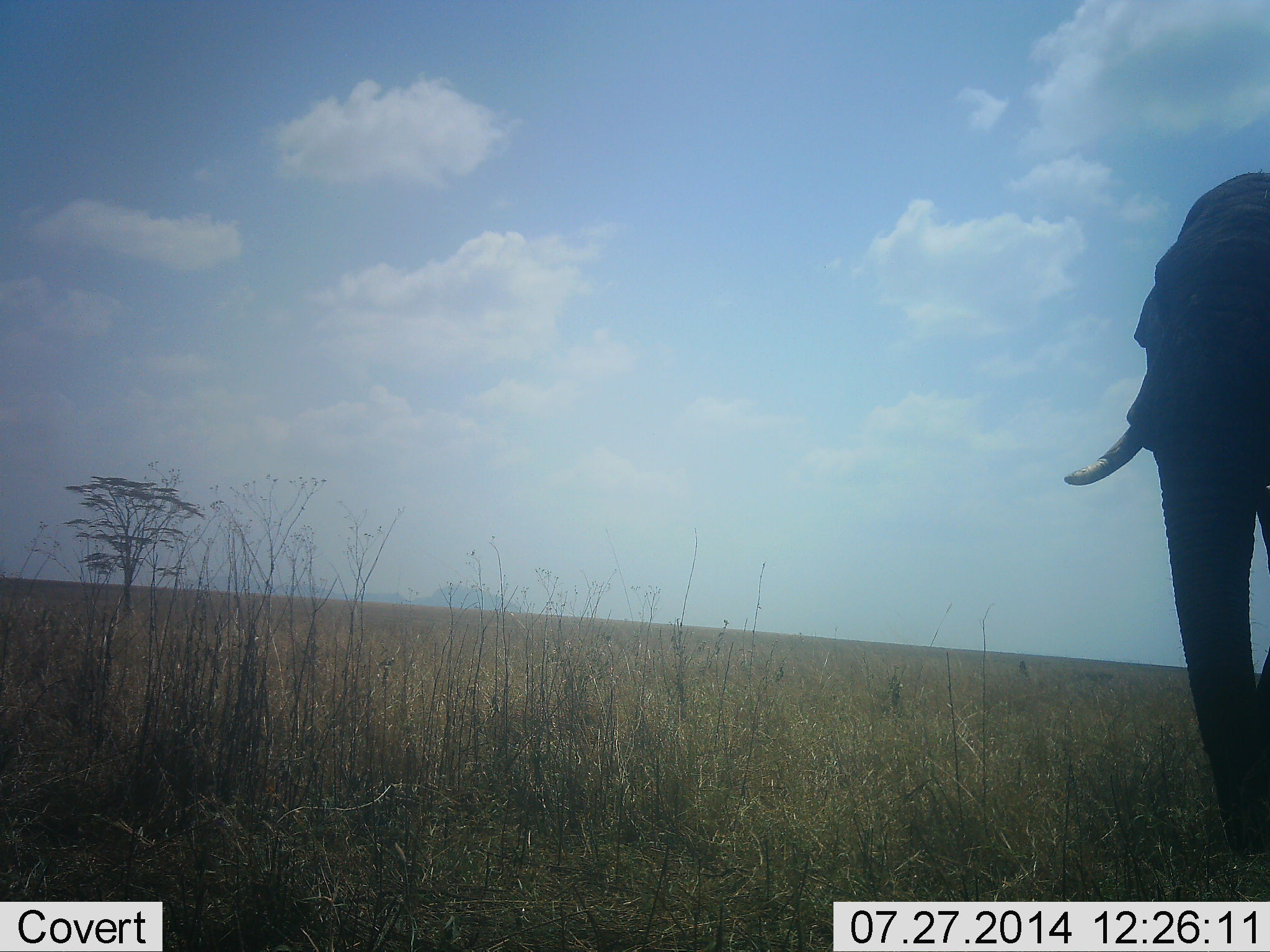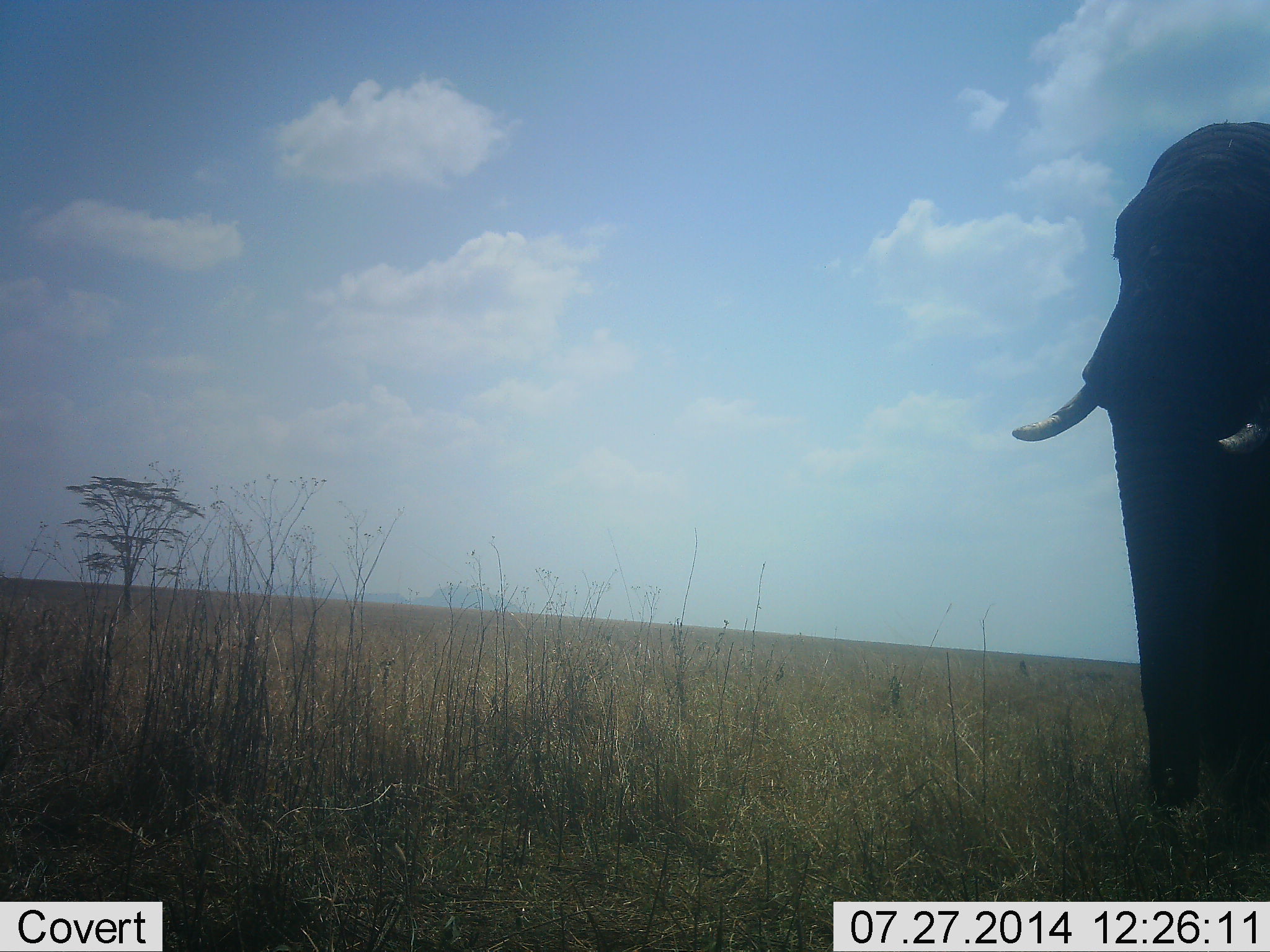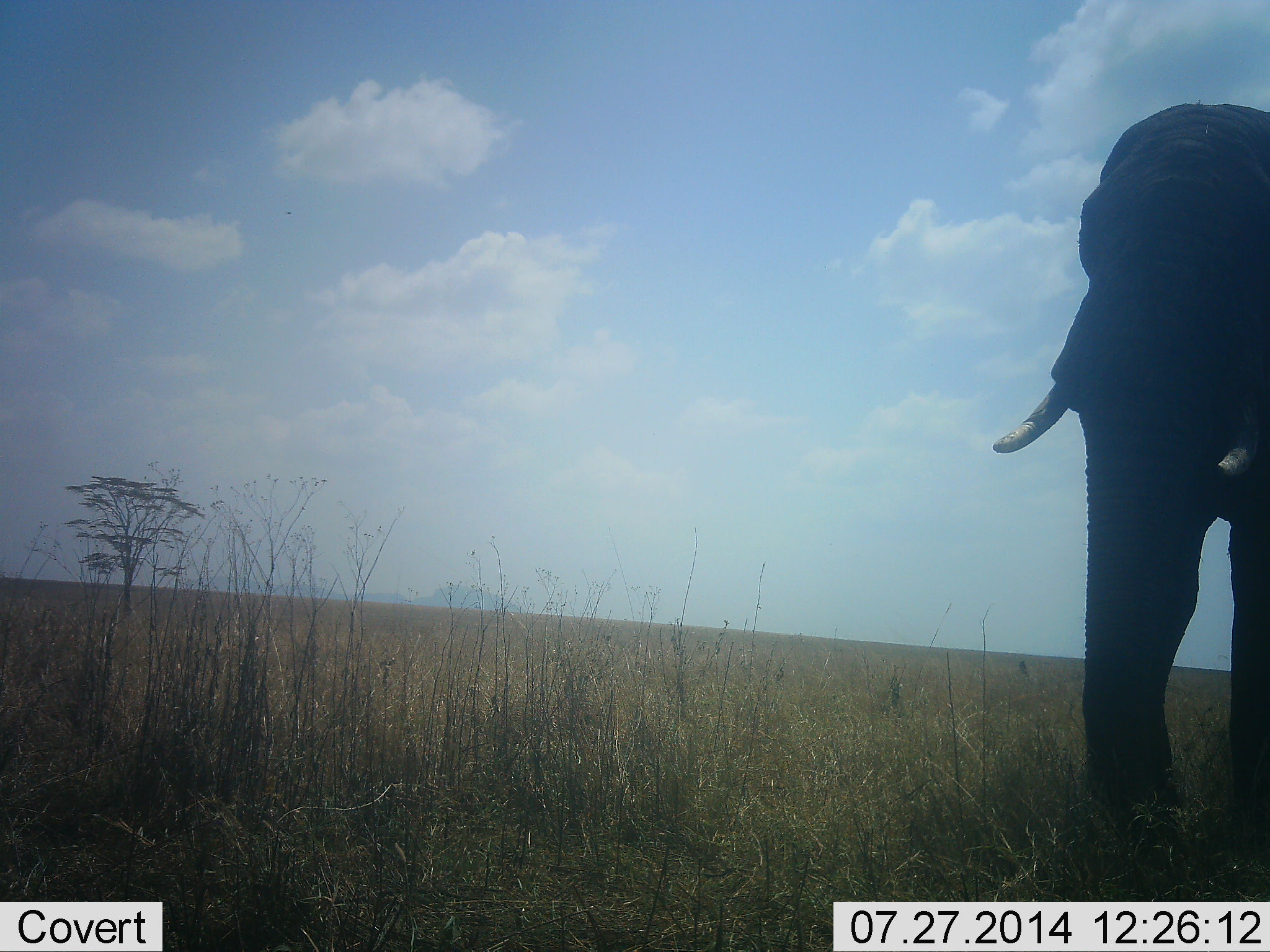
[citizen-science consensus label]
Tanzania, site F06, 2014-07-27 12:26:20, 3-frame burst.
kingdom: Animalia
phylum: Chordata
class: Mammalia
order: Proboscidea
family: Elephantidae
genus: Loxodonta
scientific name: Loxodonta africana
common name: african bush elephant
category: elephant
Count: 1.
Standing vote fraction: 10%.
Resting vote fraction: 0%.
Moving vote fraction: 90%.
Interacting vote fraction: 0%.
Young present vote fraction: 0%.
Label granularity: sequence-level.